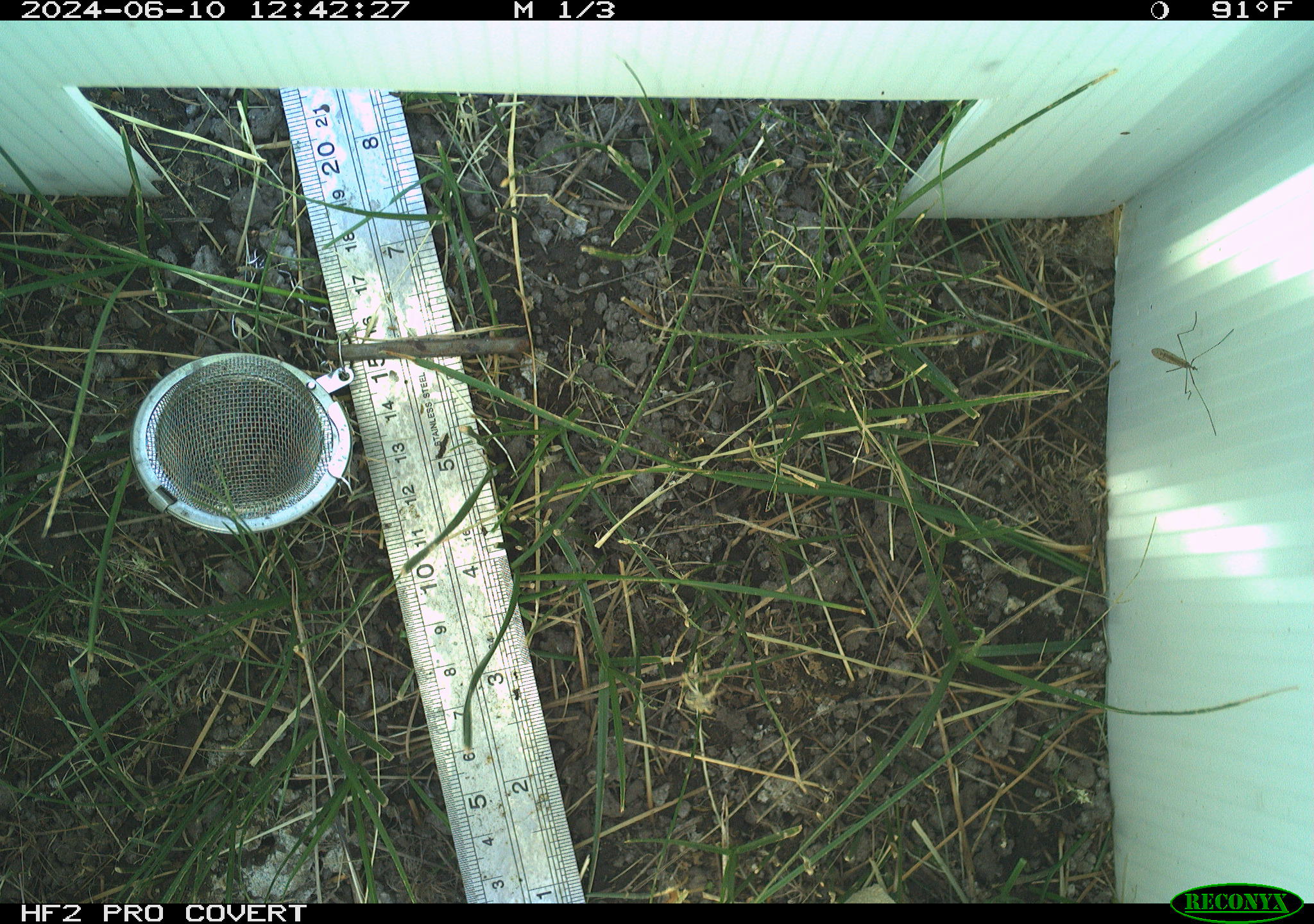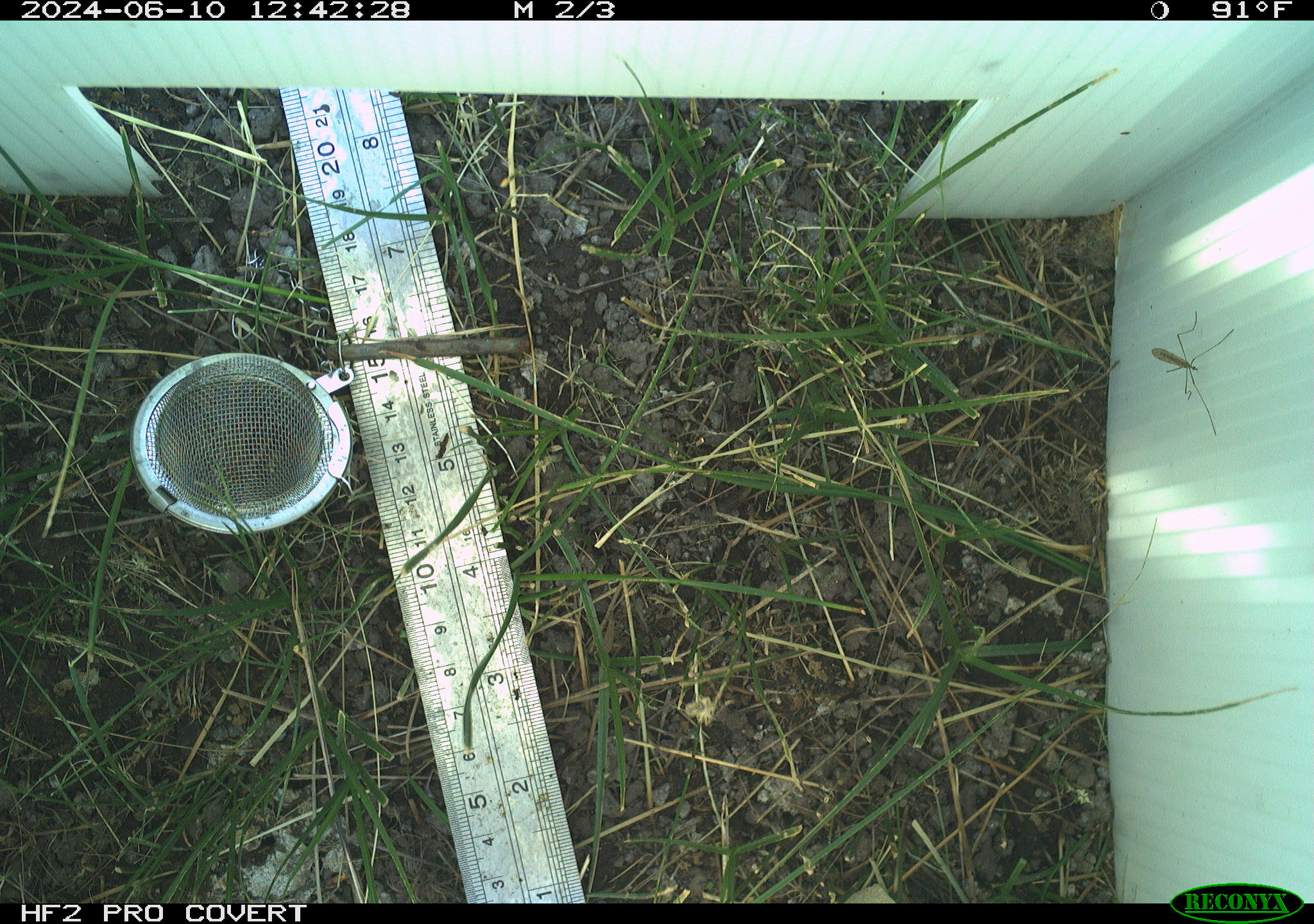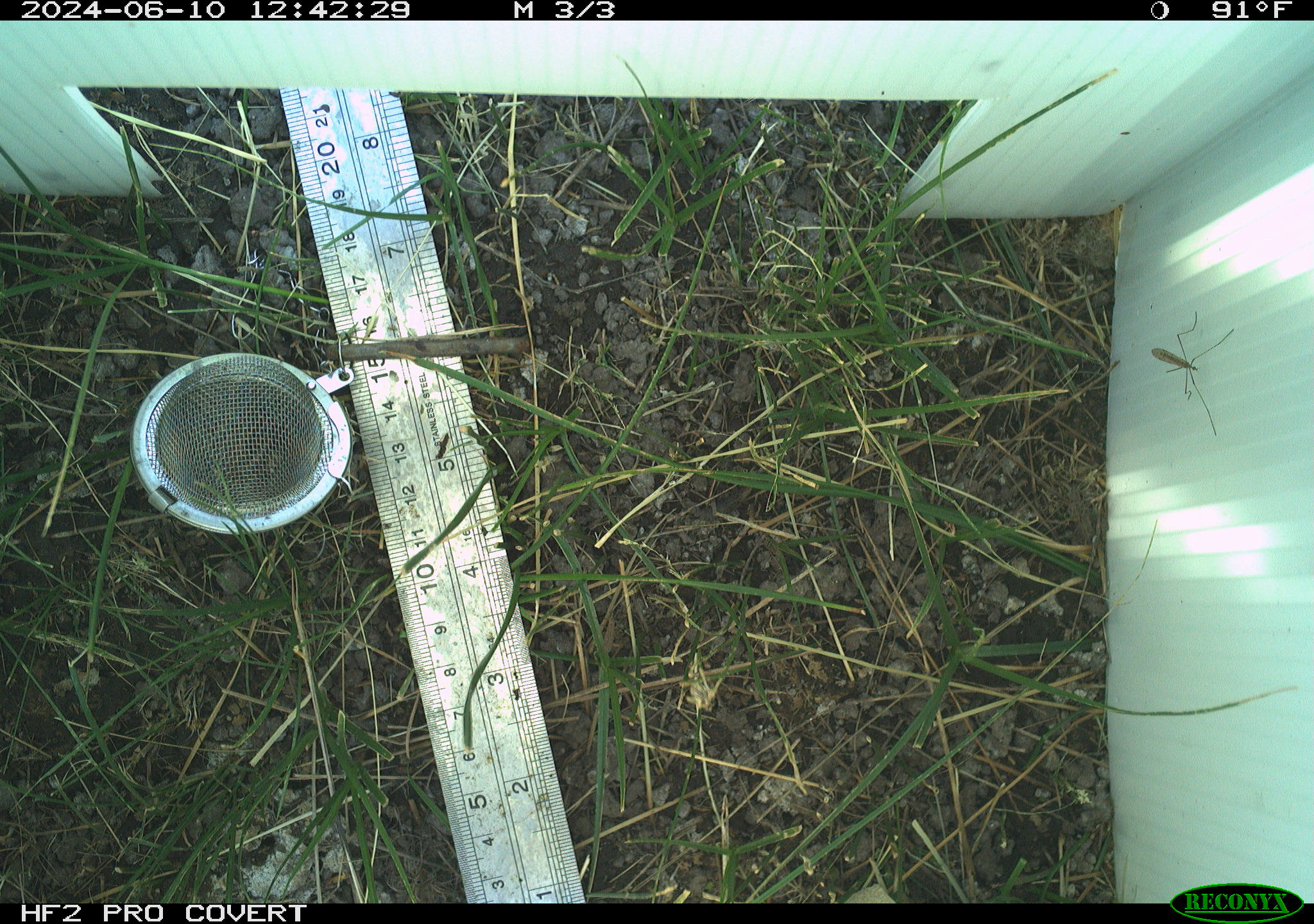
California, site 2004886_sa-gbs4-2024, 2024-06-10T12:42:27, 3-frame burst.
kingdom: Animalia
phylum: Arthropoda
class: Insecta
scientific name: Insecta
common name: insect